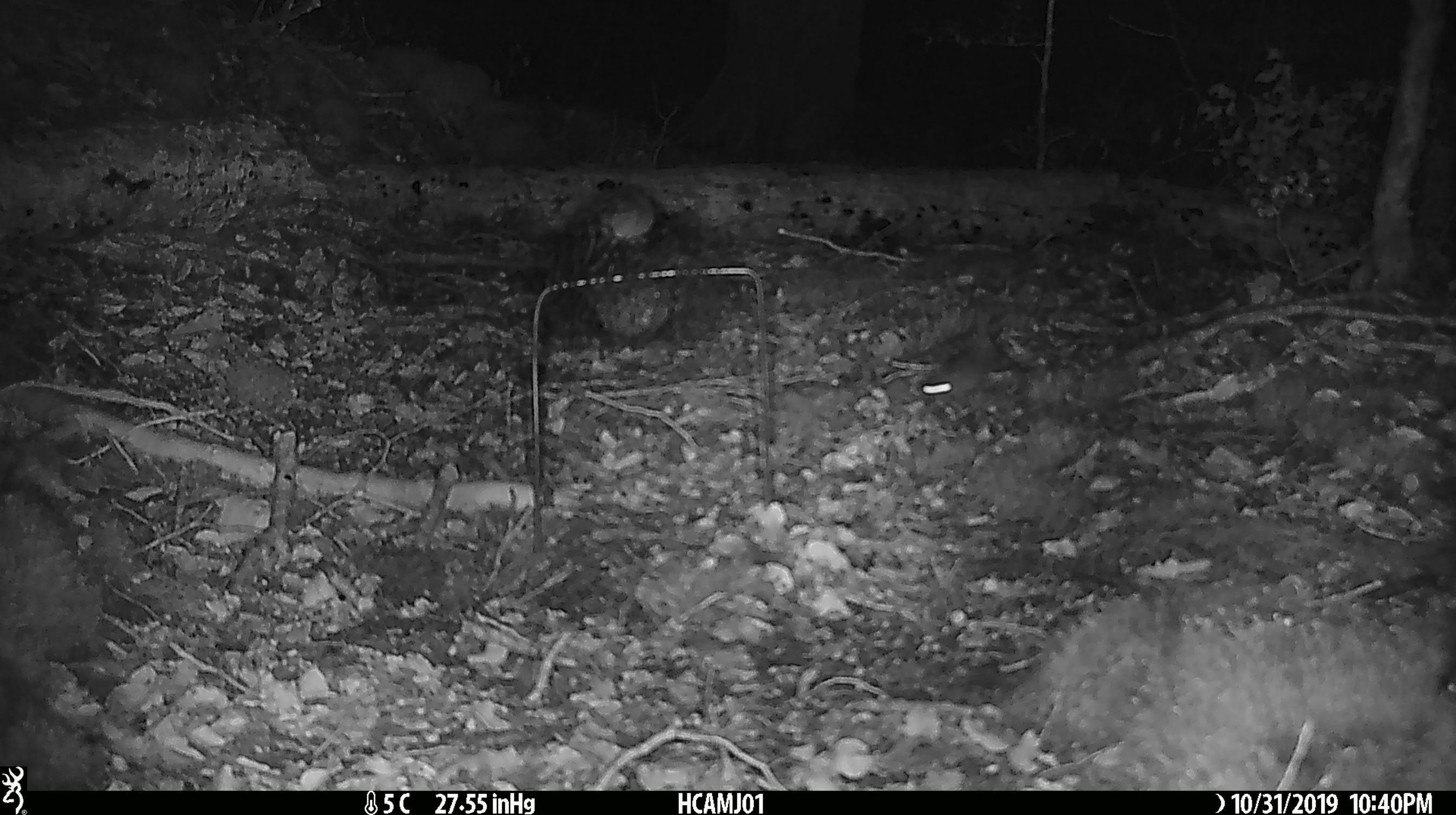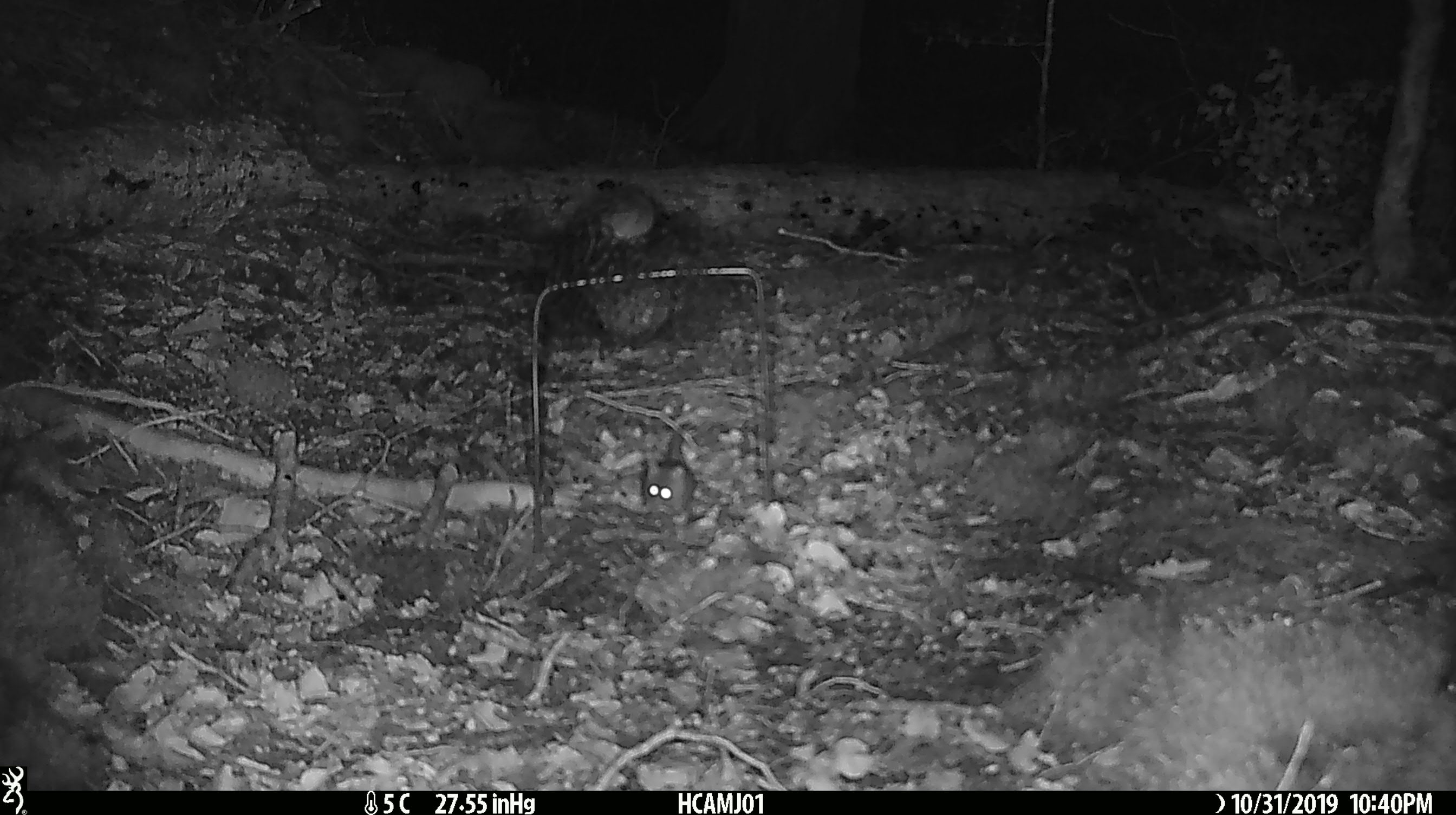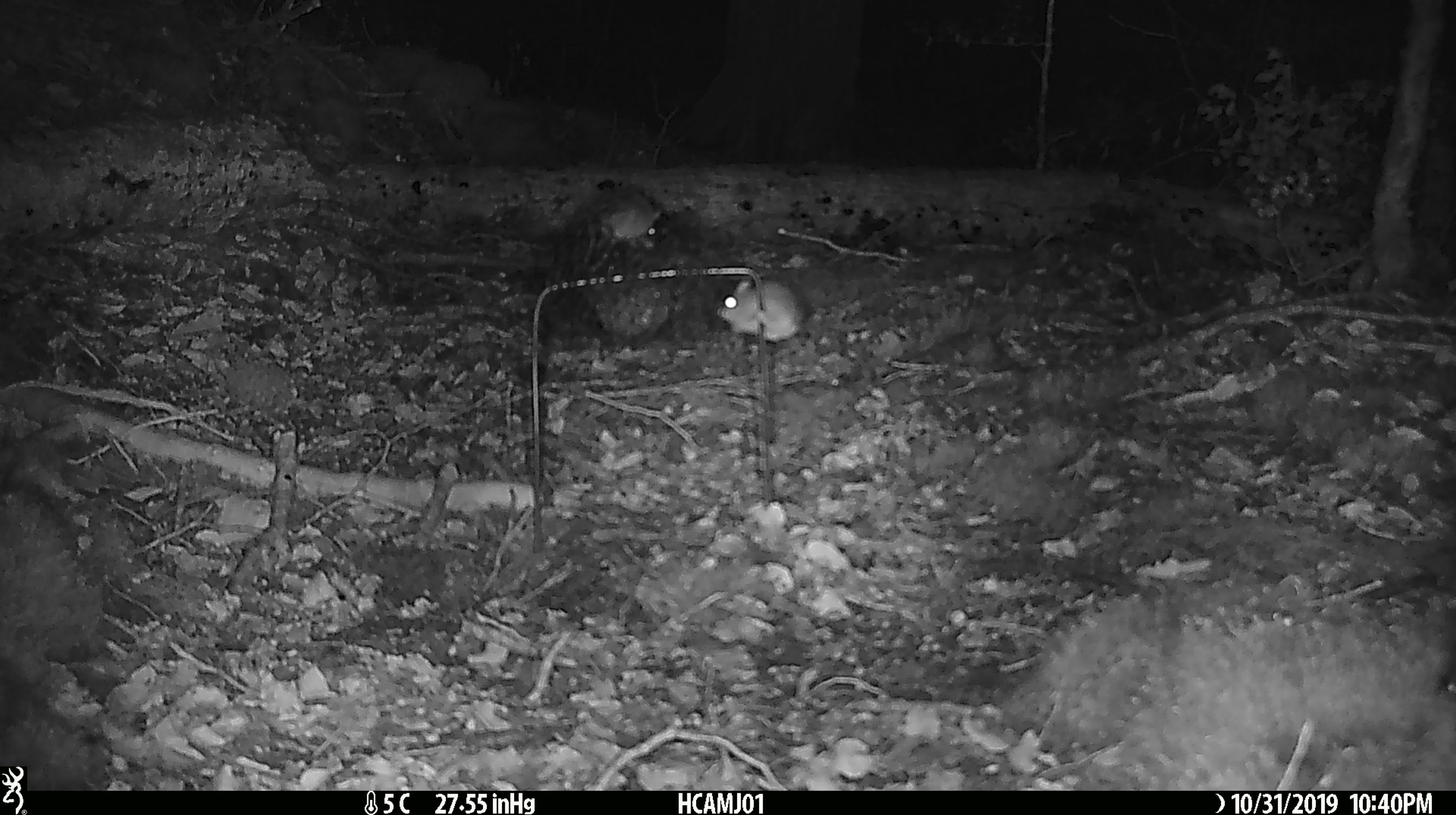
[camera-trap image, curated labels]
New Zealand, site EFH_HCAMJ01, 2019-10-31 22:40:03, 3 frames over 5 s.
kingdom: Animalia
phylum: Chordata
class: Mammalia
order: Rodentia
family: Muridae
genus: Mus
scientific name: Mus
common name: mouse